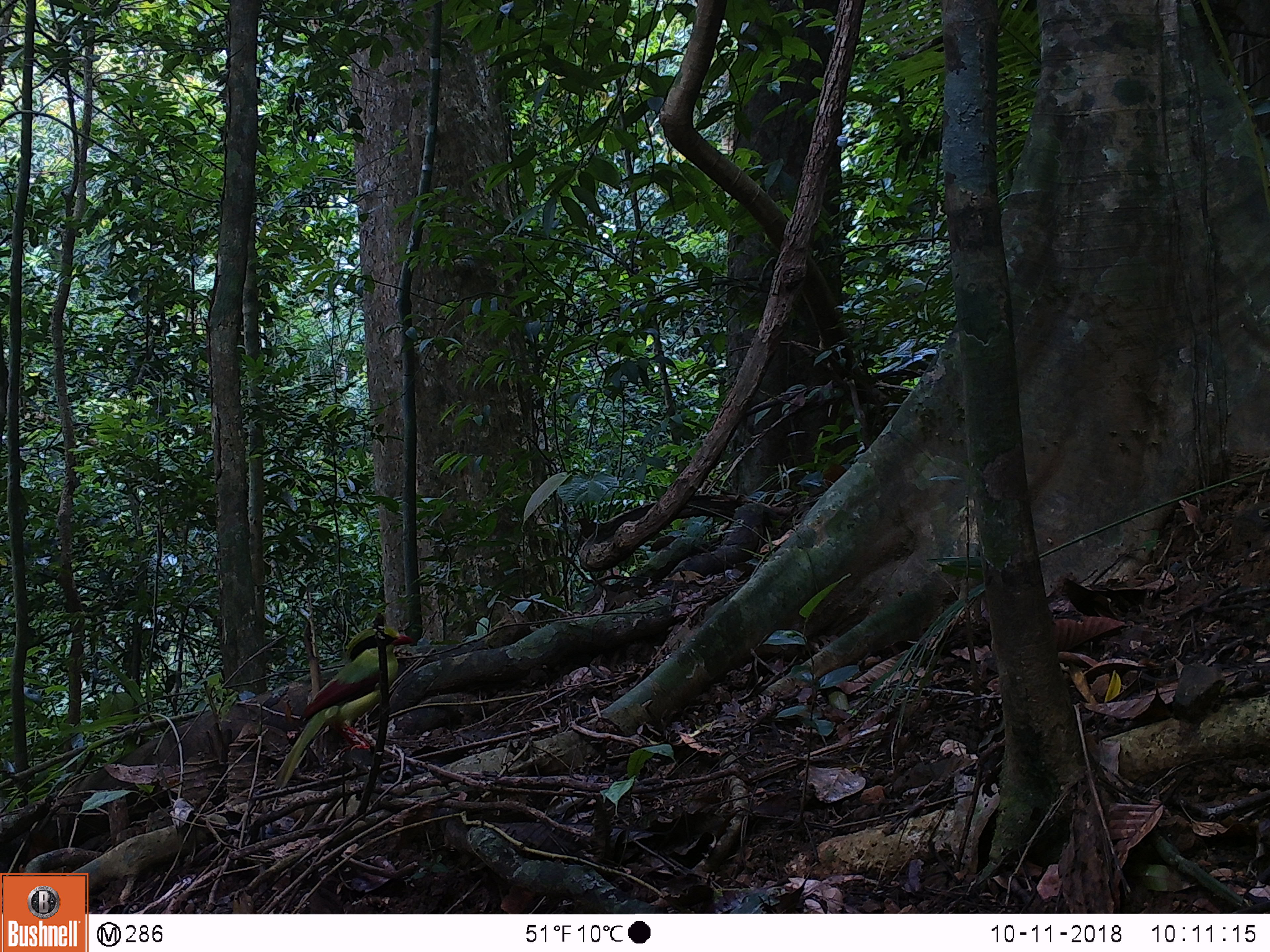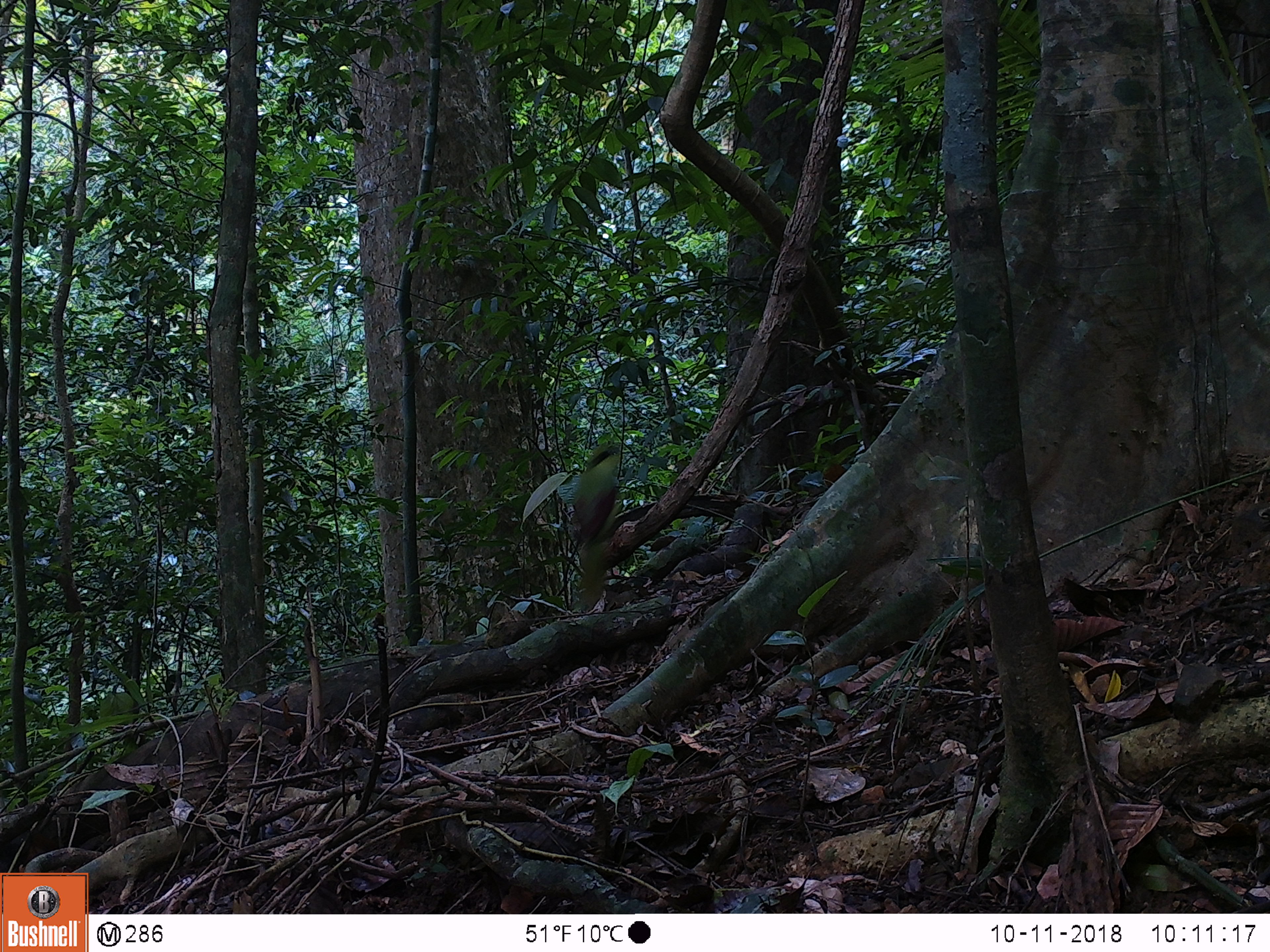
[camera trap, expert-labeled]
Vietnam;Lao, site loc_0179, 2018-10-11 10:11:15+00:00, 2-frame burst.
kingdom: Animalia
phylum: Chordata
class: Mammalia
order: Rodentia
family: Sciuridae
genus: Dremomys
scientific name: Dremomys rufigenis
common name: red-cheeked squirrel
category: red cheeked squirrel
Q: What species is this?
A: Red cheeked squirrel (red-cheeked squirrel) (Dremomys rufigenis).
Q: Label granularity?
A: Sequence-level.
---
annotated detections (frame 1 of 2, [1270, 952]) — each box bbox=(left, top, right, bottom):
red cheeked squirrel: bbox=(273, 625, 414, 790)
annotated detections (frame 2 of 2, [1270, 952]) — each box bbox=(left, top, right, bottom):
red cheeked squirrel: bbox=(570, 442, 624, 614)